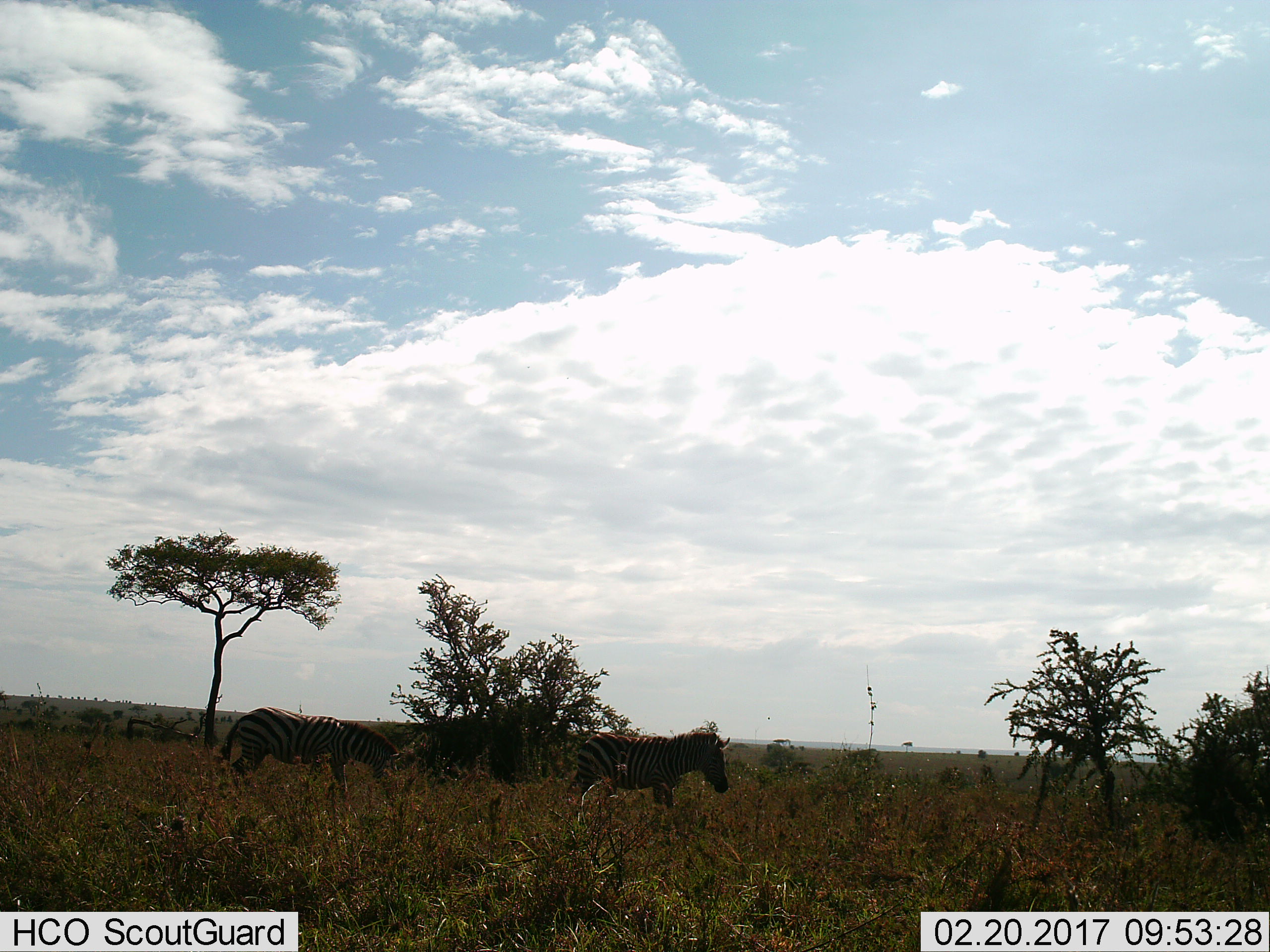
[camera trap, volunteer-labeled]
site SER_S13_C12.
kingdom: Animalia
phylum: Chordata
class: Mammalia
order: Perissodactyla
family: Equidae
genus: Equus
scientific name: Equus quagga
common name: plains zebra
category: zebraplains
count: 2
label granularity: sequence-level